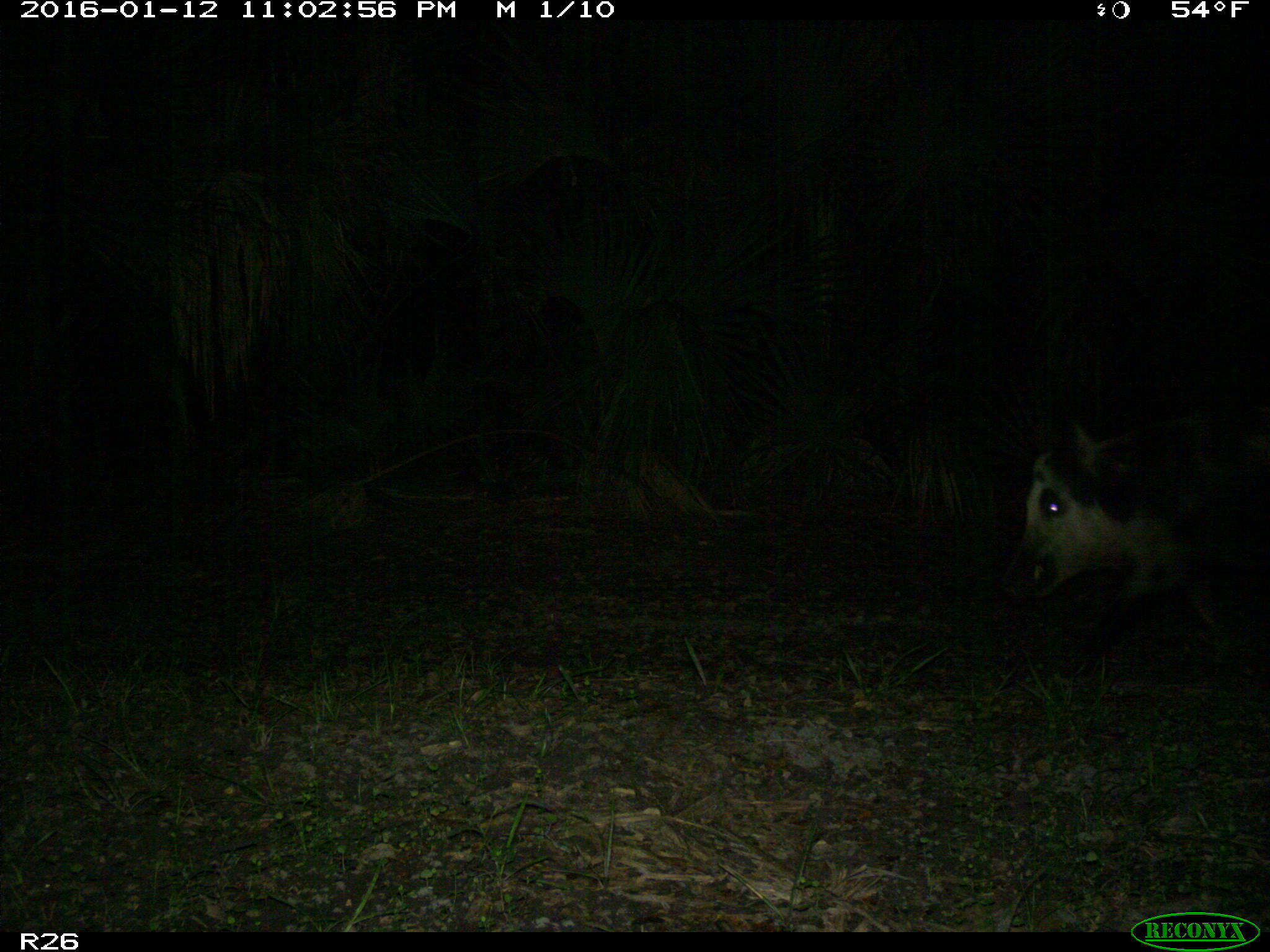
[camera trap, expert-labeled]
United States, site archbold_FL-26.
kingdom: Animalia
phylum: Chordata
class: Mammalia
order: Artiodactyla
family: Suidae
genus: Sus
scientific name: Sus scrofa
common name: wild boar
Sus scrofa (wild boar).